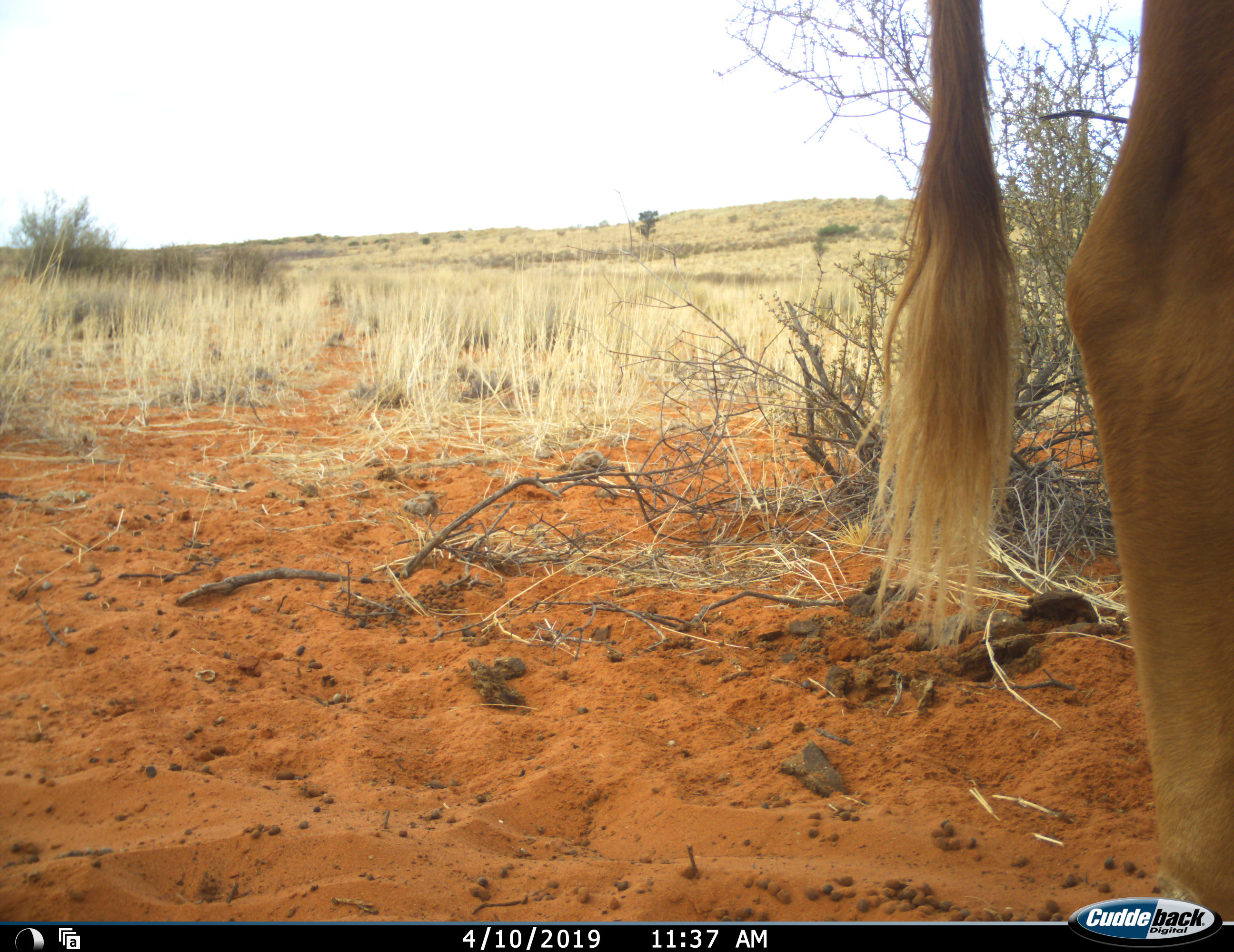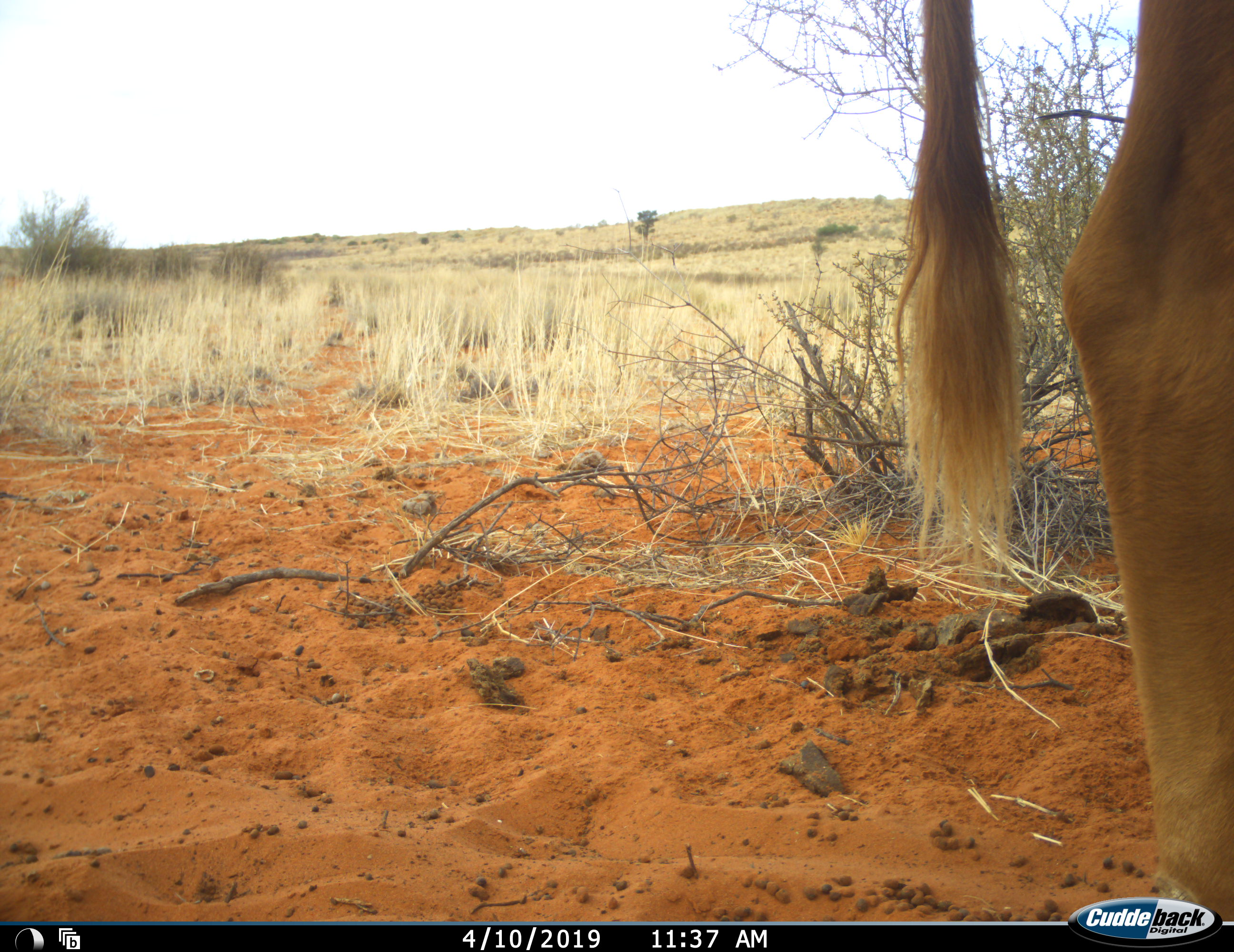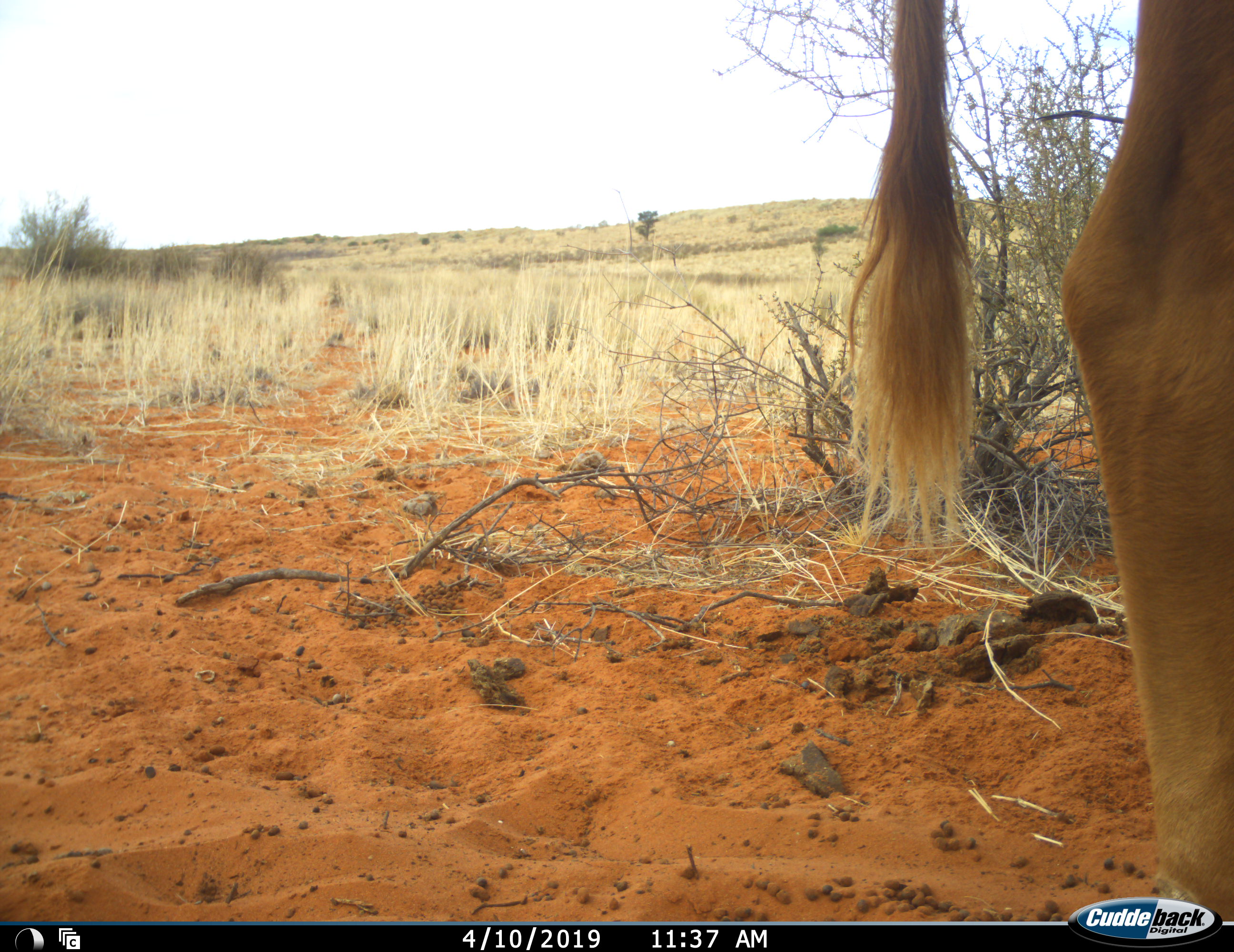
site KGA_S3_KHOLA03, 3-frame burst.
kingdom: Animalia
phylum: Chordata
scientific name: Vertebrata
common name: domestic animal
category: domesticanimal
Domesticanimal (domestic animal) (Vertebrata), count 1. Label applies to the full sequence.